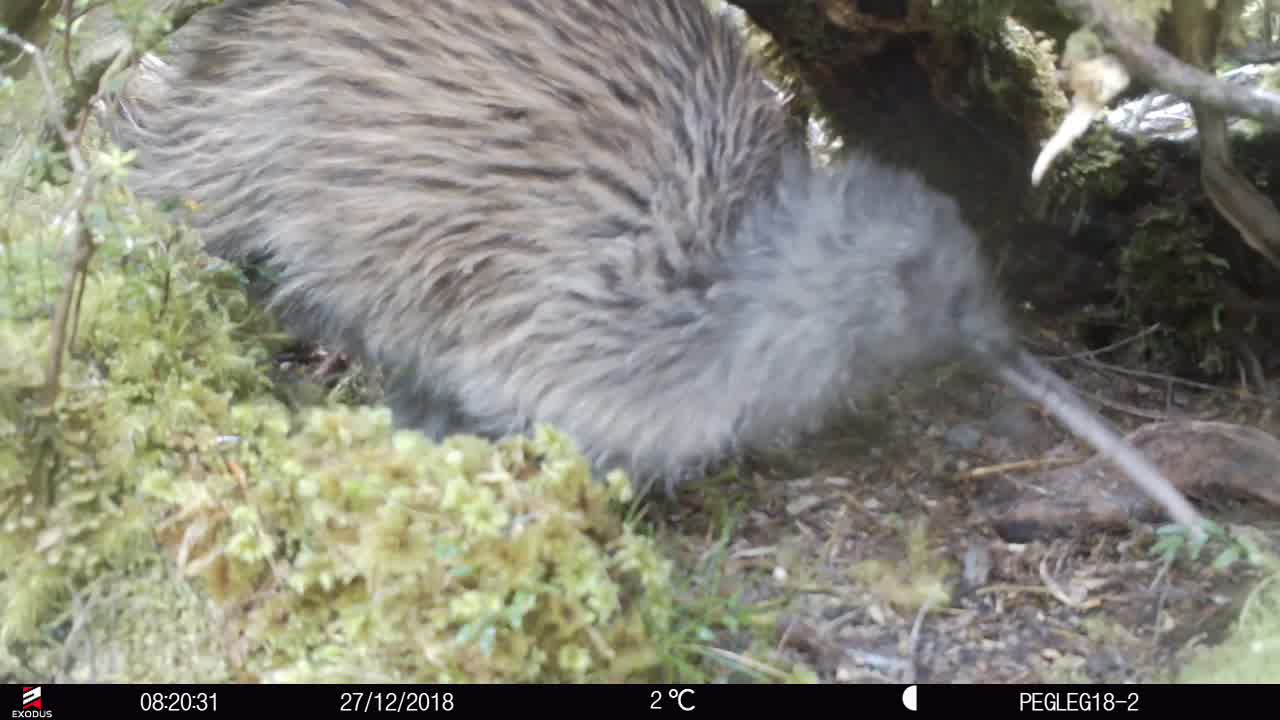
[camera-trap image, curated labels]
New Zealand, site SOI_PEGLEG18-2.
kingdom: Animalia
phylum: Chordata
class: Aves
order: Apterygiformes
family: Apterygidae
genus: Apteryx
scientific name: Apteryx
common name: kiwi